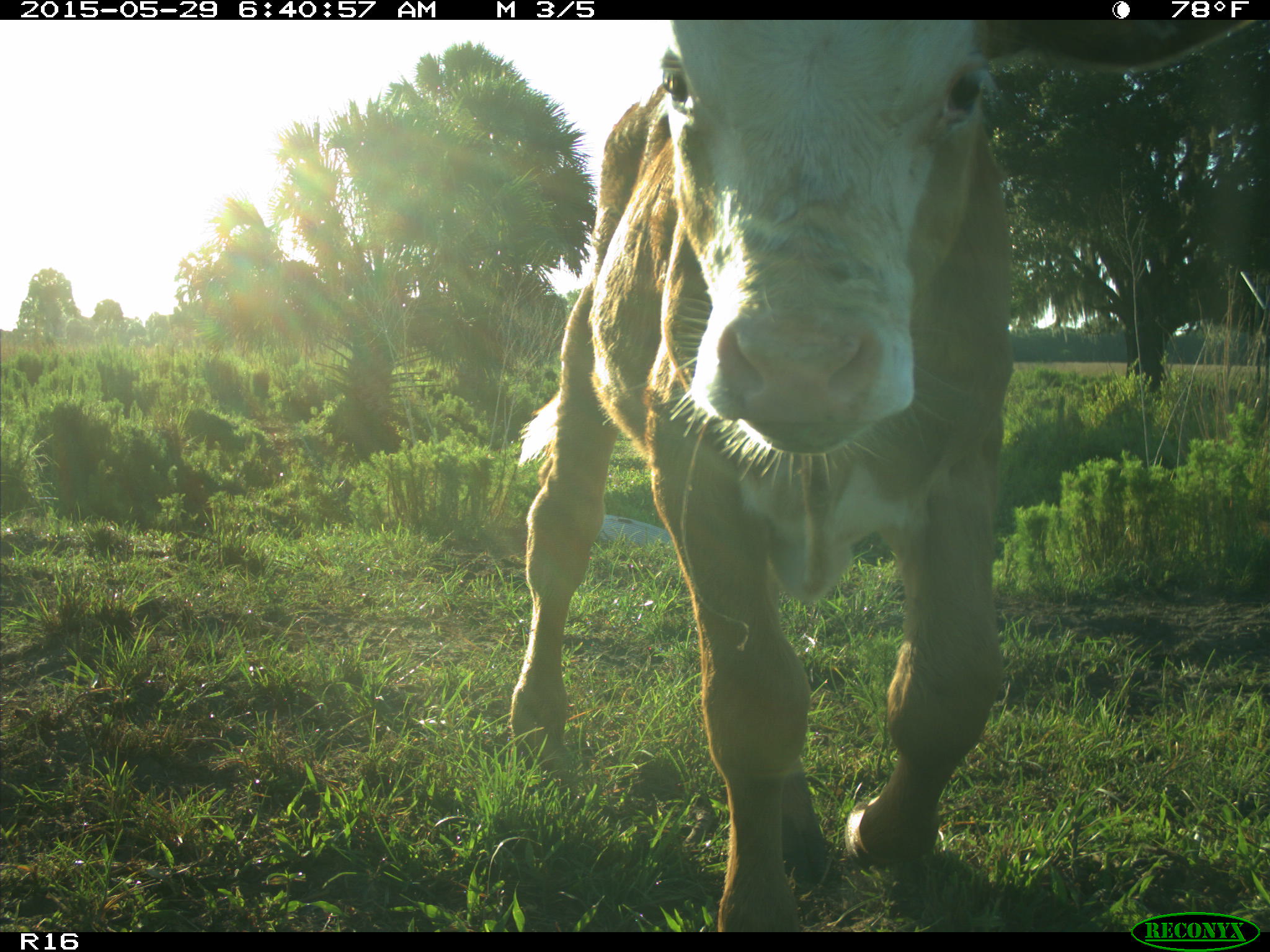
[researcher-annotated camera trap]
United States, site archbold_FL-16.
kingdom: Animalia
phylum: Chordata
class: Mammalia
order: Artiodactyla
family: Bovidae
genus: Bos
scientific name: Bos taurus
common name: domestic cow